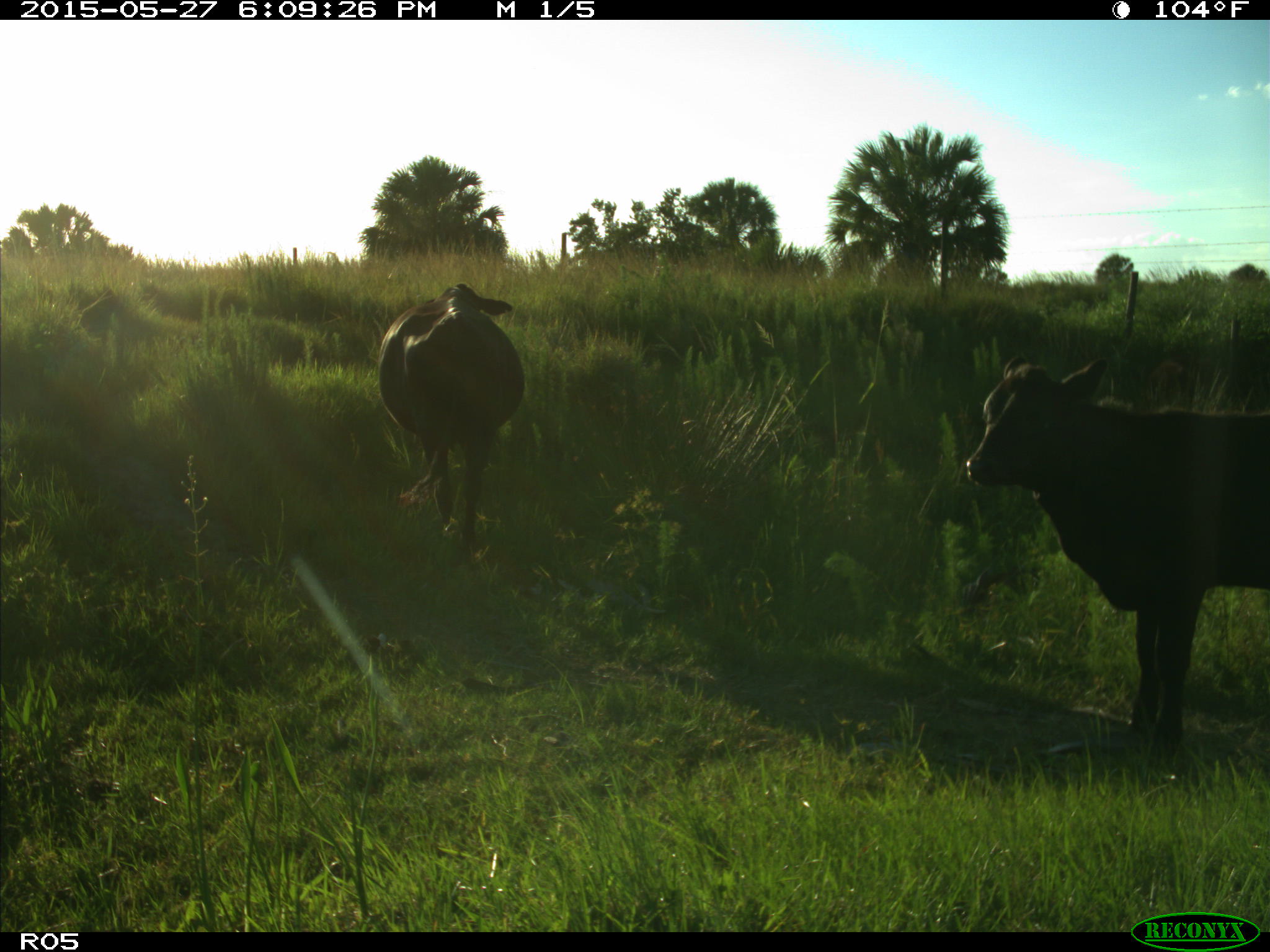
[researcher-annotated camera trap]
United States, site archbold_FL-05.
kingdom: Animalia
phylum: Chordata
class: Mammalia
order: Artiodactyla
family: Bovidae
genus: Bos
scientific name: Bos taurus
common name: domestic cow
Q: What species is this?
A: Bos taurus (domestic cow).